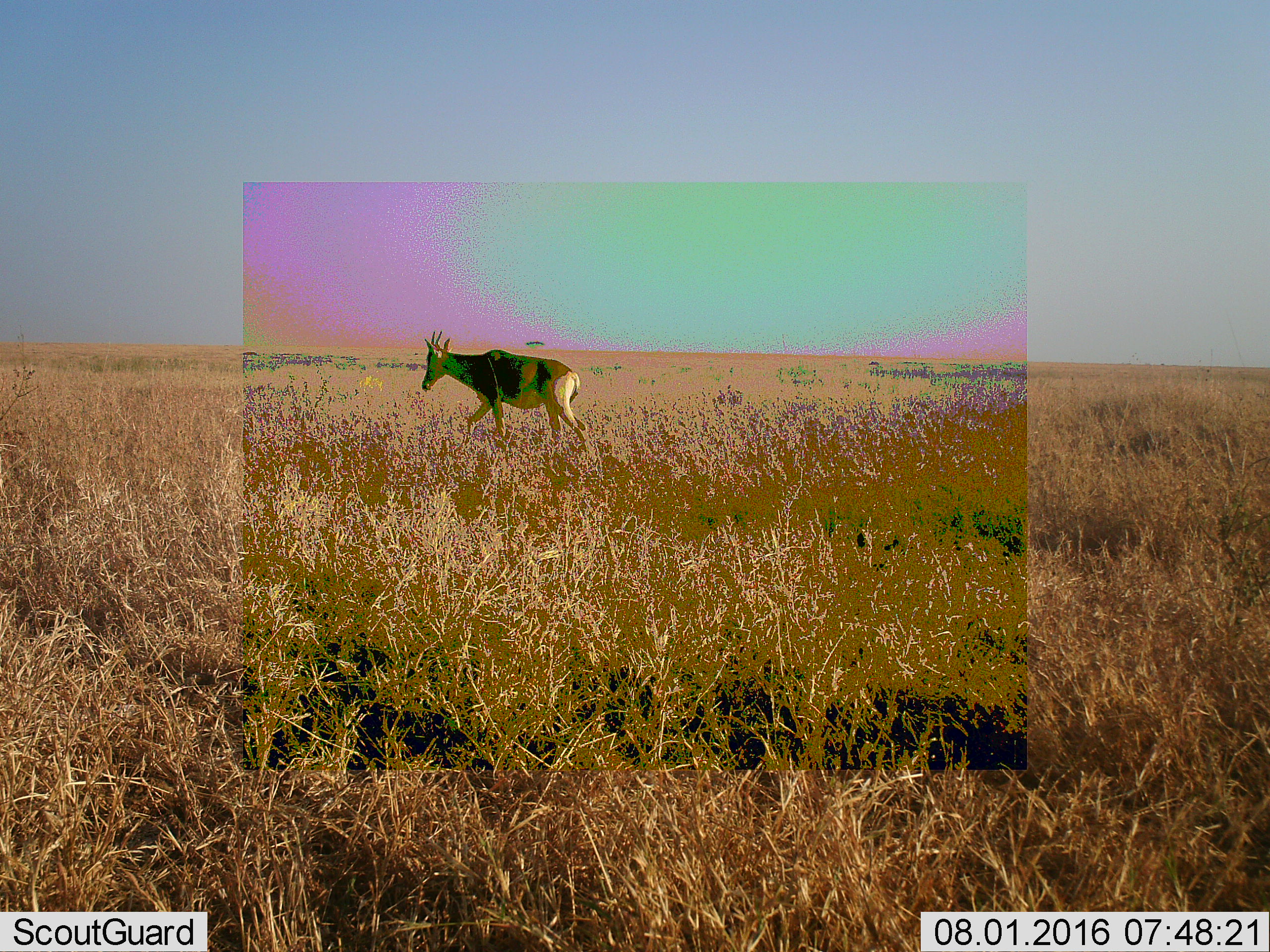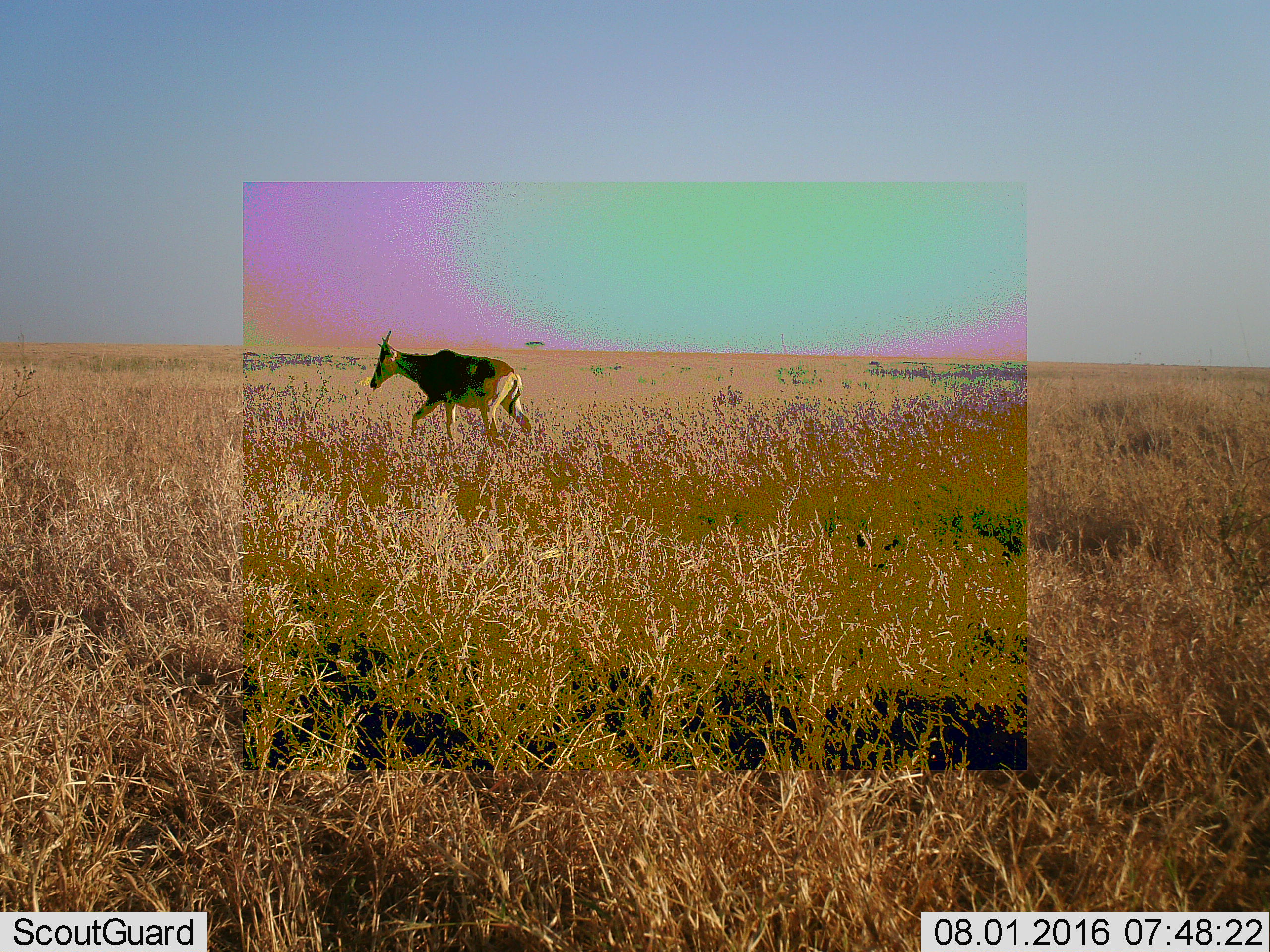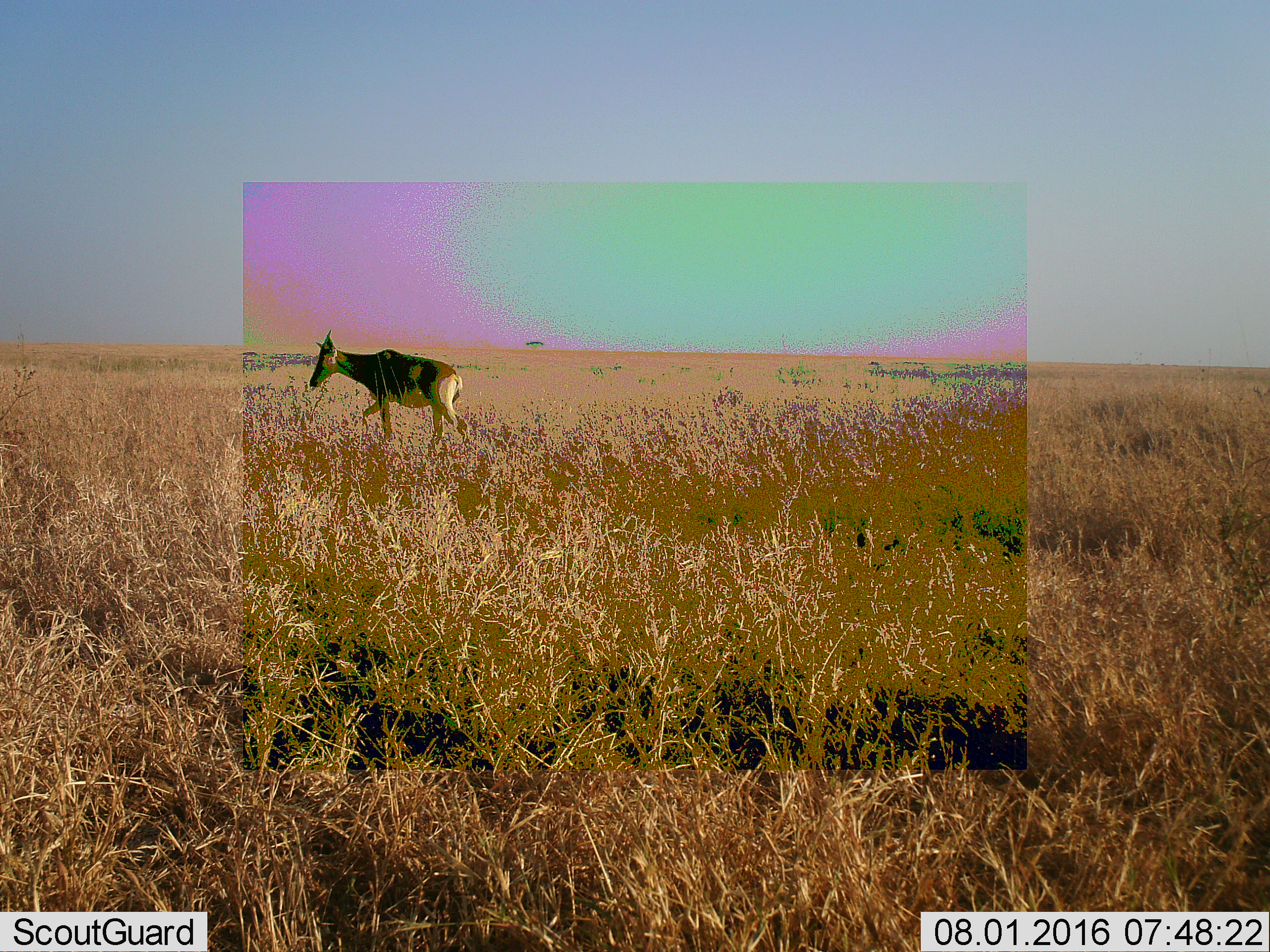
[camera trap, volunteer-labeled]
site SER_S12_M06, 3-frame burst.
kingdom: Animalia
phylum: Chordata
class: Mammalia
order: Artiodactyla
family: Bovidae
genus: Alcelaphus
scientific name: Alcelaphus buselaphus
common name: hartebeest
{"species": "hartebeest (Alcelaphus buselaphus)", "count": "1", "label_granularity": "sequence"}